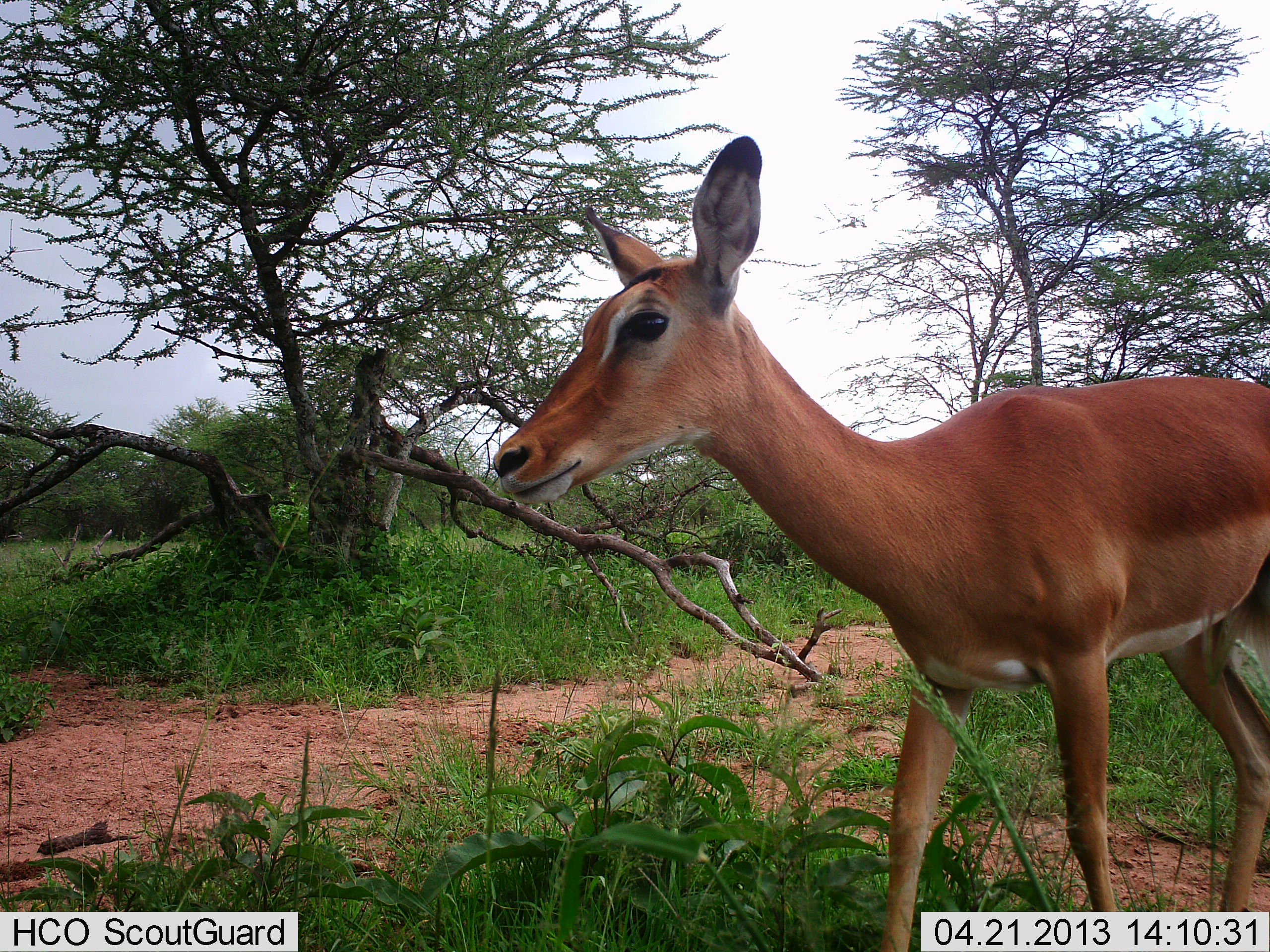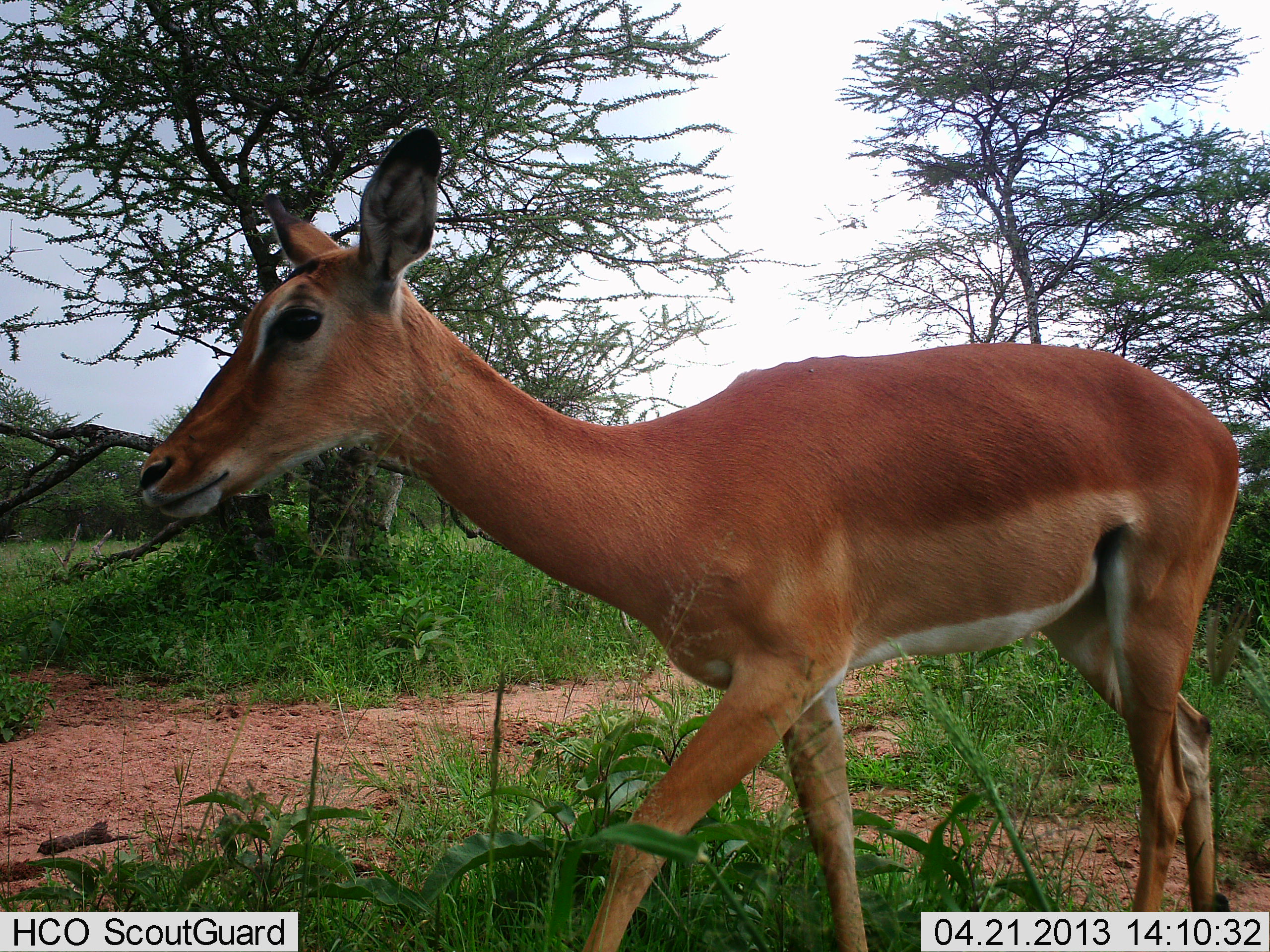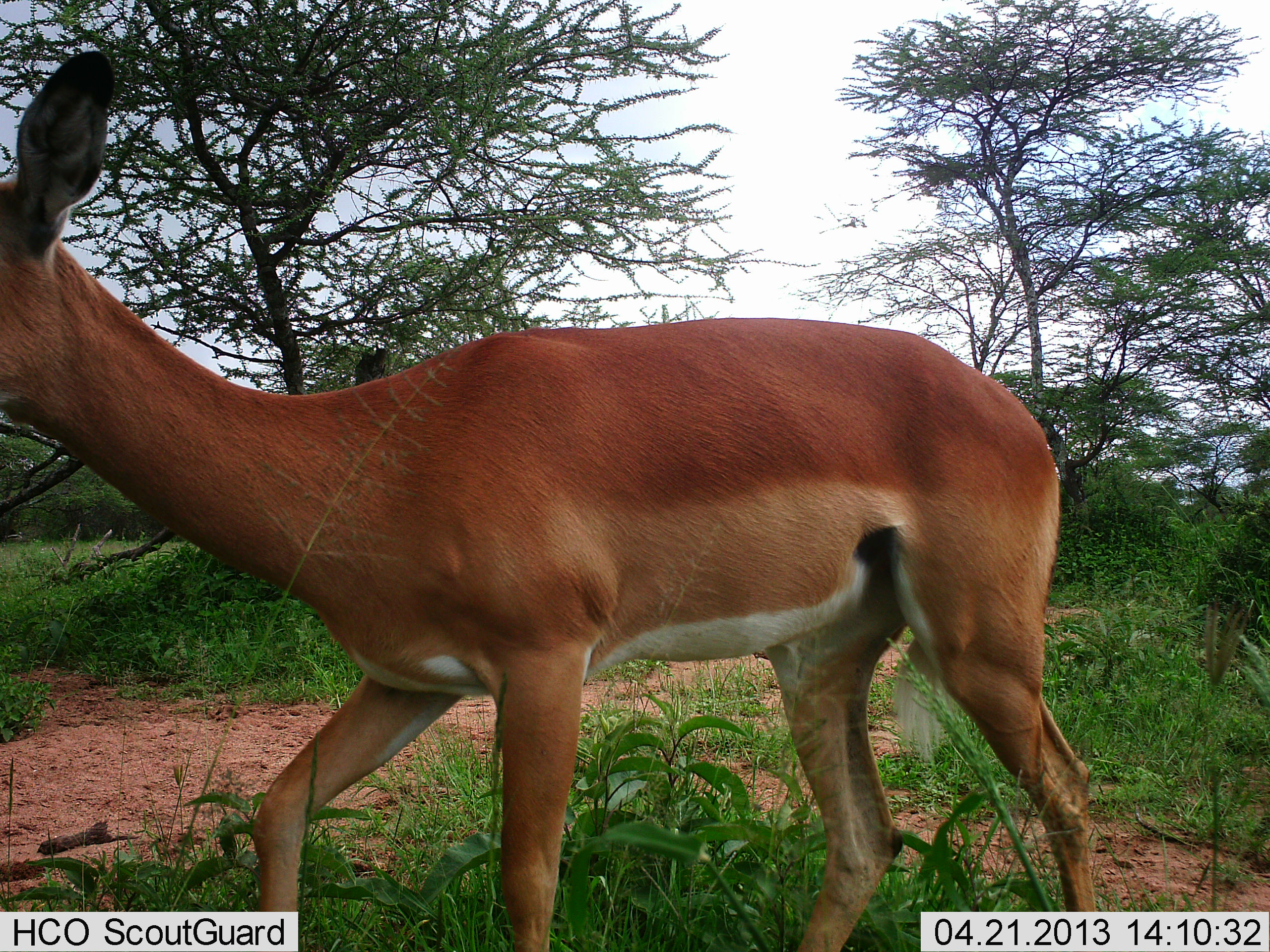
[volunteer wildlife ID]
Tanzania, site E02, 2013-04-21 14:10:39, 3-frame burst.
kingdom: Animalia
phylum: Chordata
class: Mammalia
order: Artiodactyla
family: Bovidae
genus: Aepyceros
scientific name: Aepyceros melampus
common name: impala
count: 1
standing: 0%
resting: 0%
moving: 100%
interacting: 0%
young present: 0%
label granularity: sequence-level